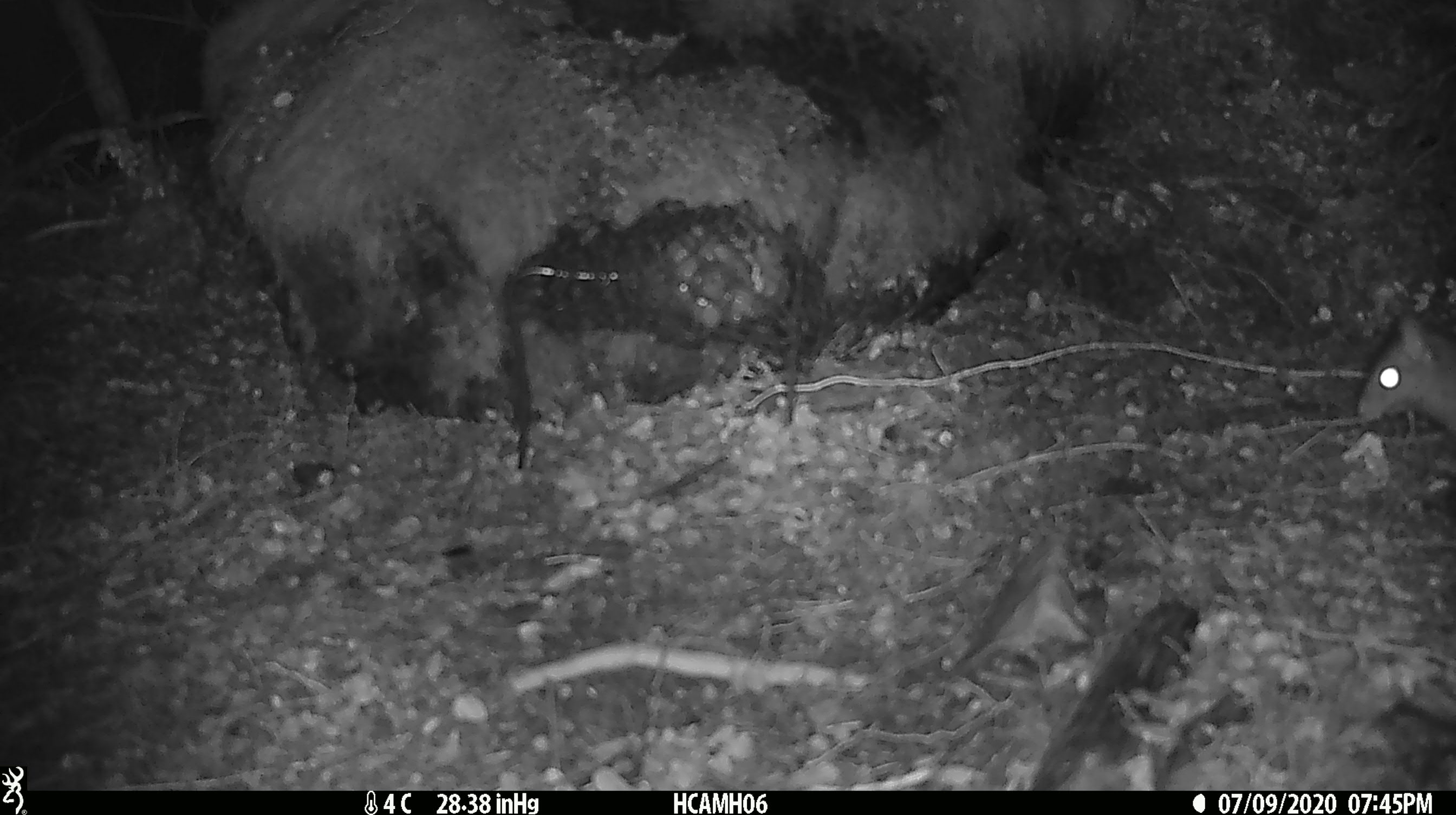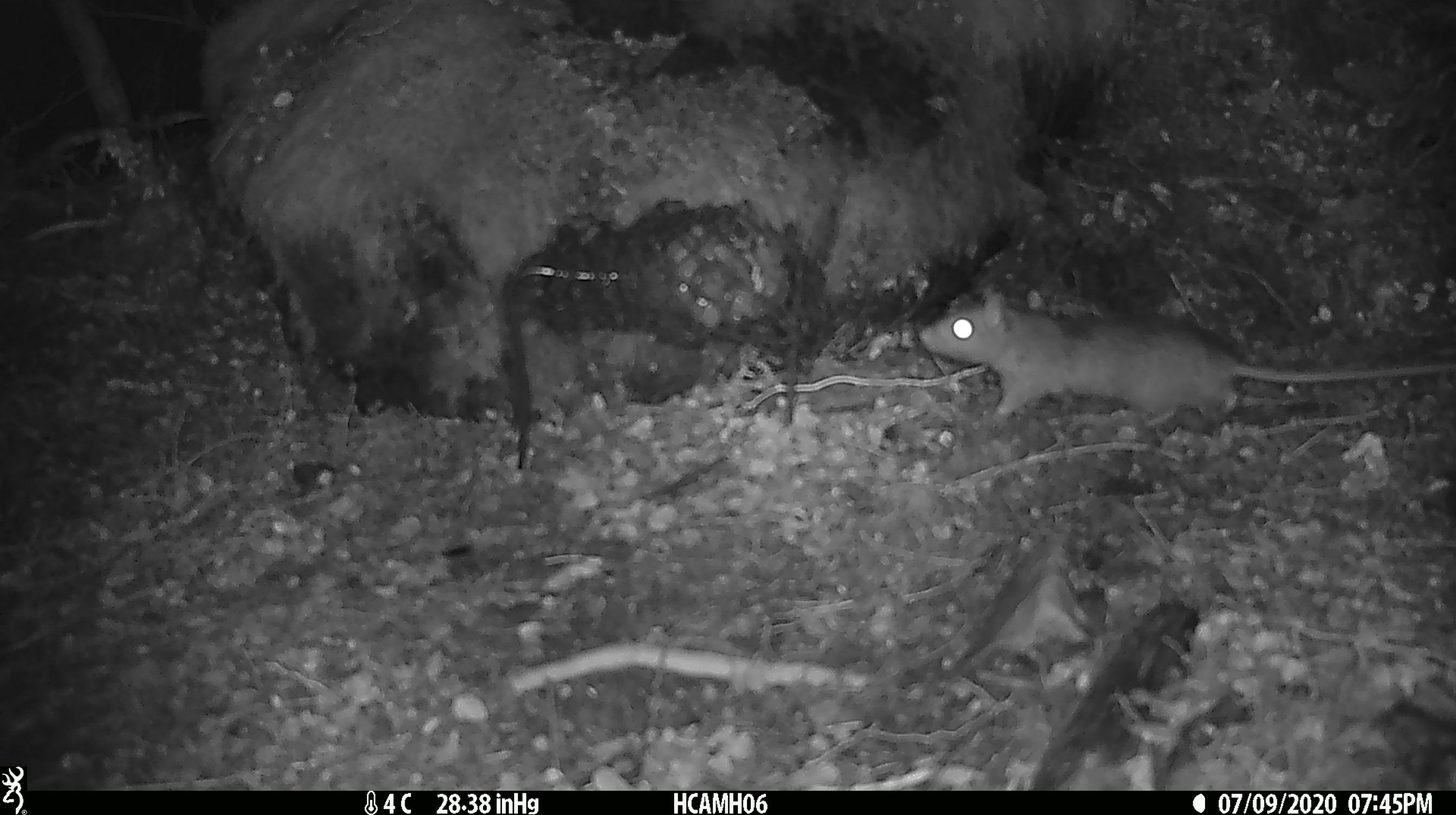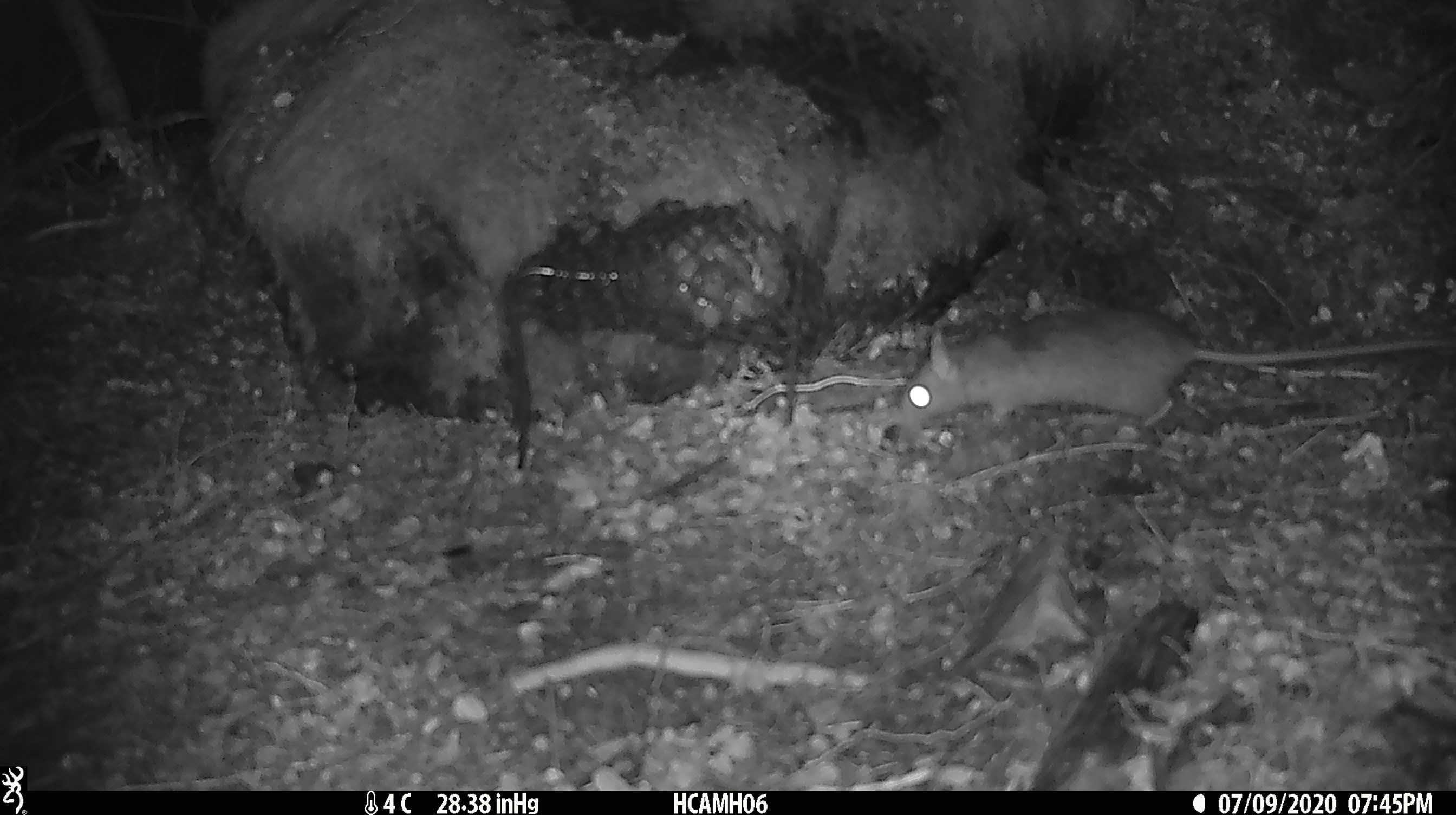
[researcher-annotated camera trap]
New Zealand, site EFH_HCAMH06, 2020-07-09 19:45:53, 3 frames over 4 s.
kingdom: Animalia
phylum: Chordata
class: Mammalia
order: Rodentia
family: Muridae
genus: Rattus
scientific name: Rattus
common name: rat